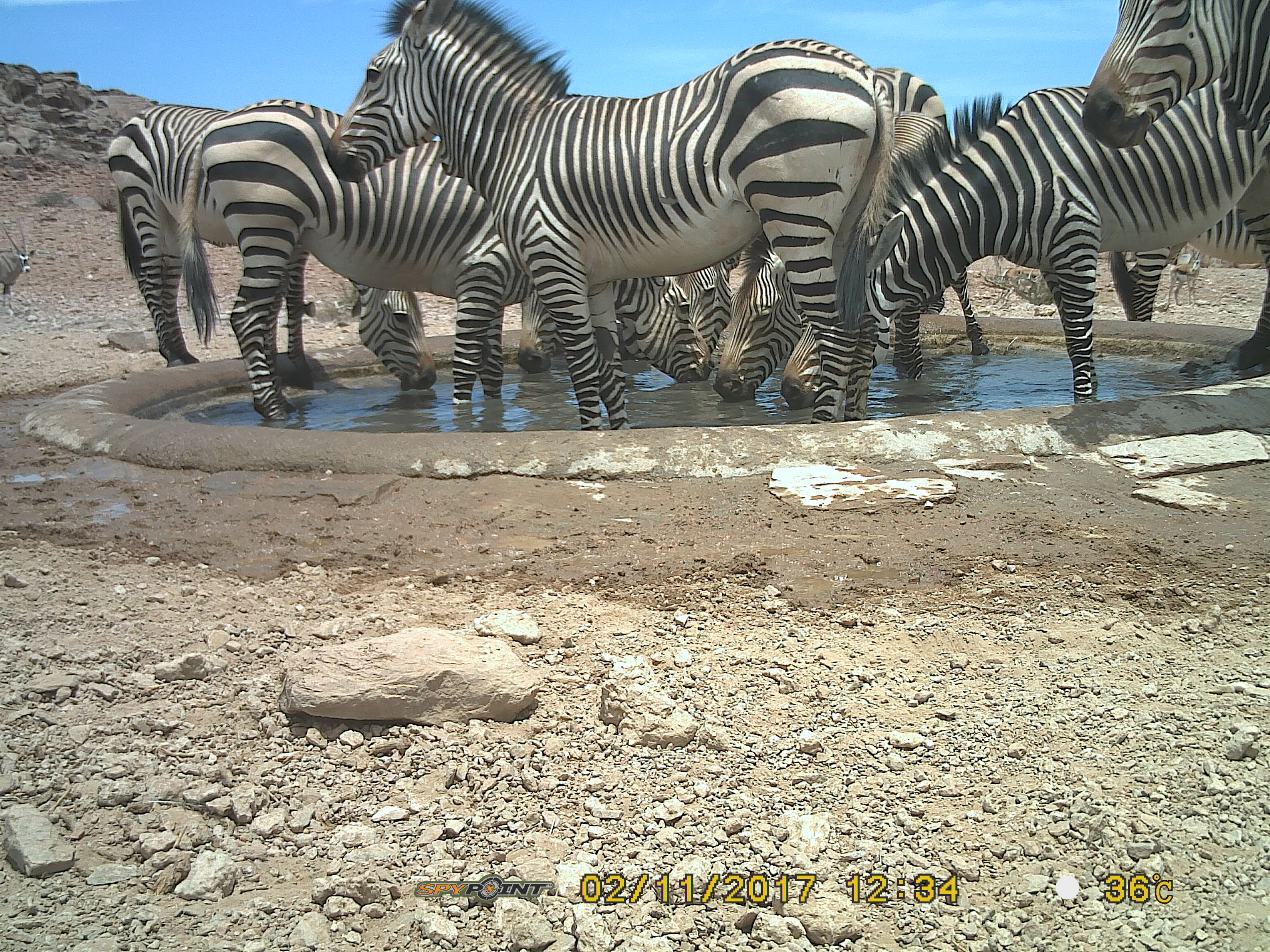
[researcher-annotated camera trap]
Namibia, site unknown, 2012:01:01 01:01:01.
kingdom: Animalia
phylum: Chordata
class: Mammalia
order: Perissodactyla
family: Equidae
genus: Equus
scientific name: Equus zebra hartmannae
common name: hartmann's mountain zebra